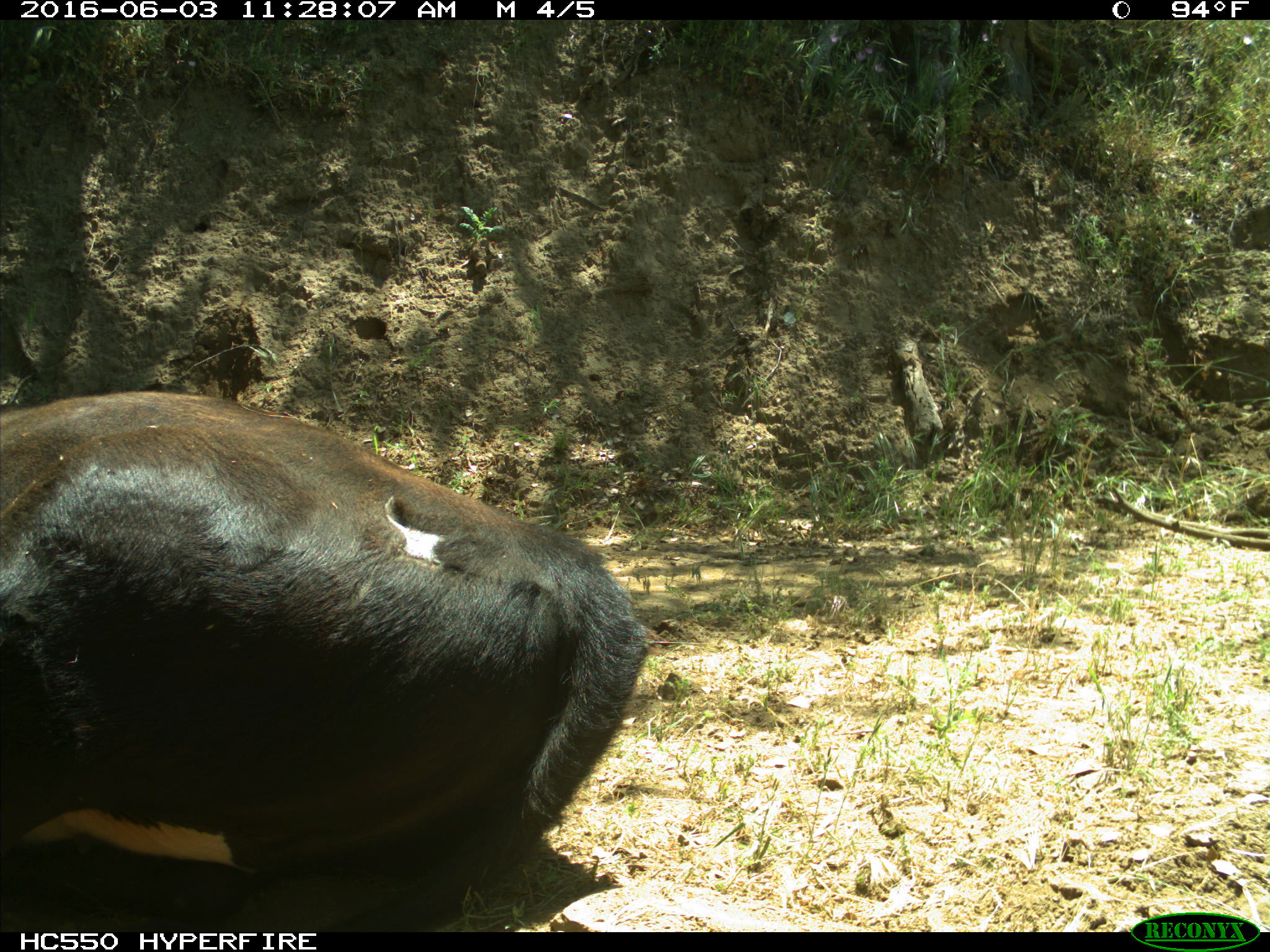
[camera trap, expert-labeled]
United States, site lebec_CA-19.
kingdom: Animalia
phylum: Chordata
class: Mammalia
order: Artiodactyla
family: Bovidae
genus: Bos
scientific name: Bos taurus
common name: domestic cow